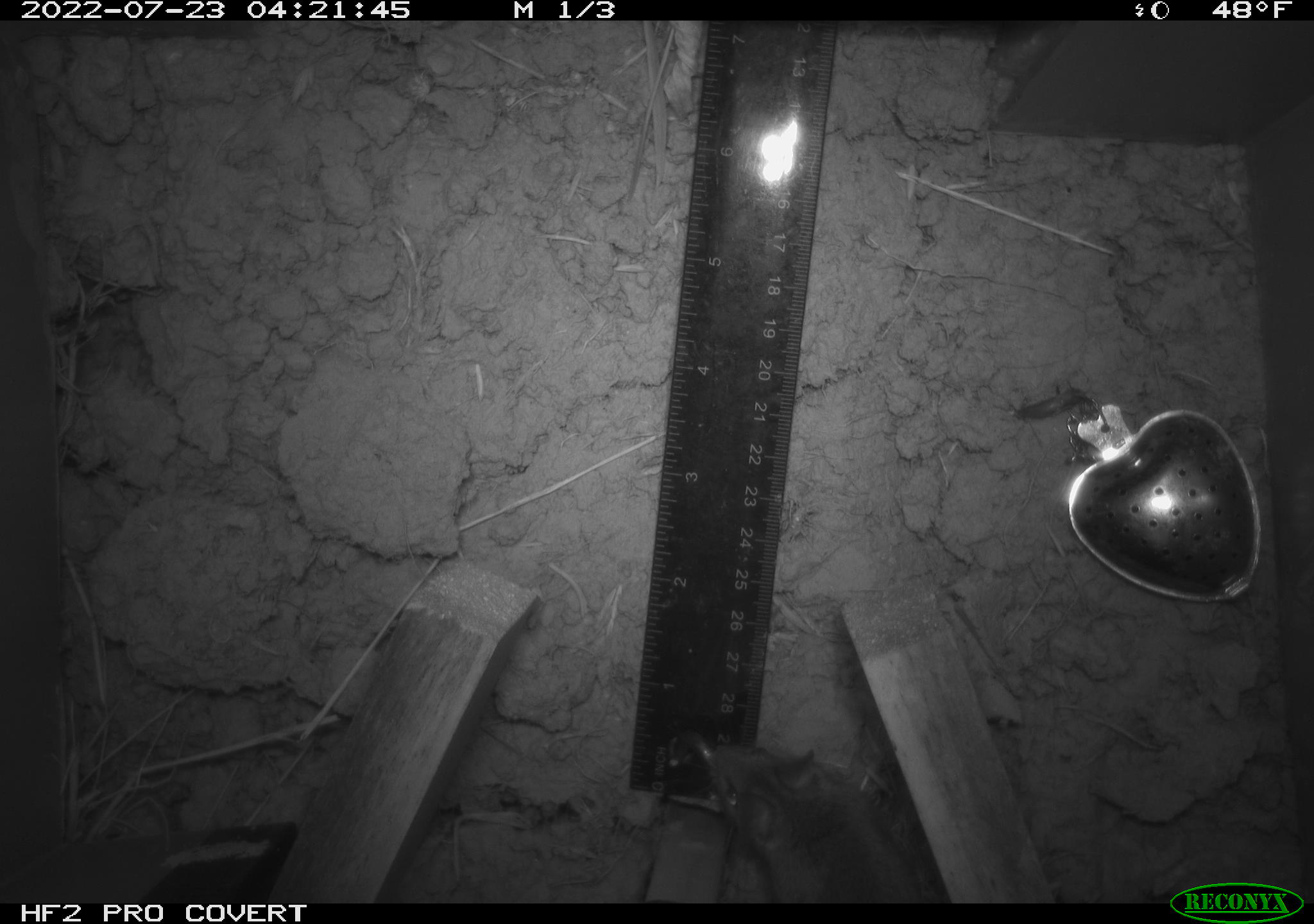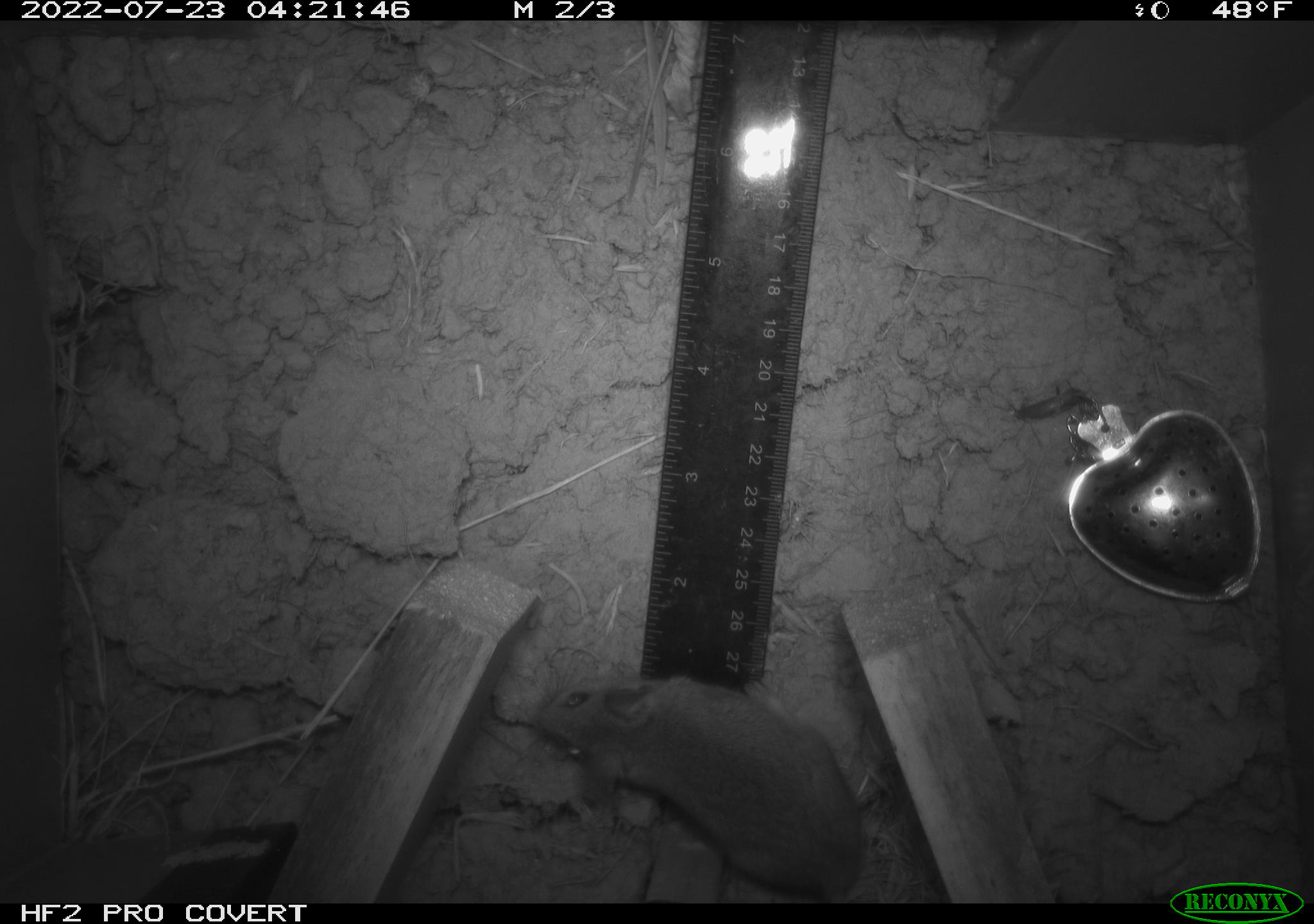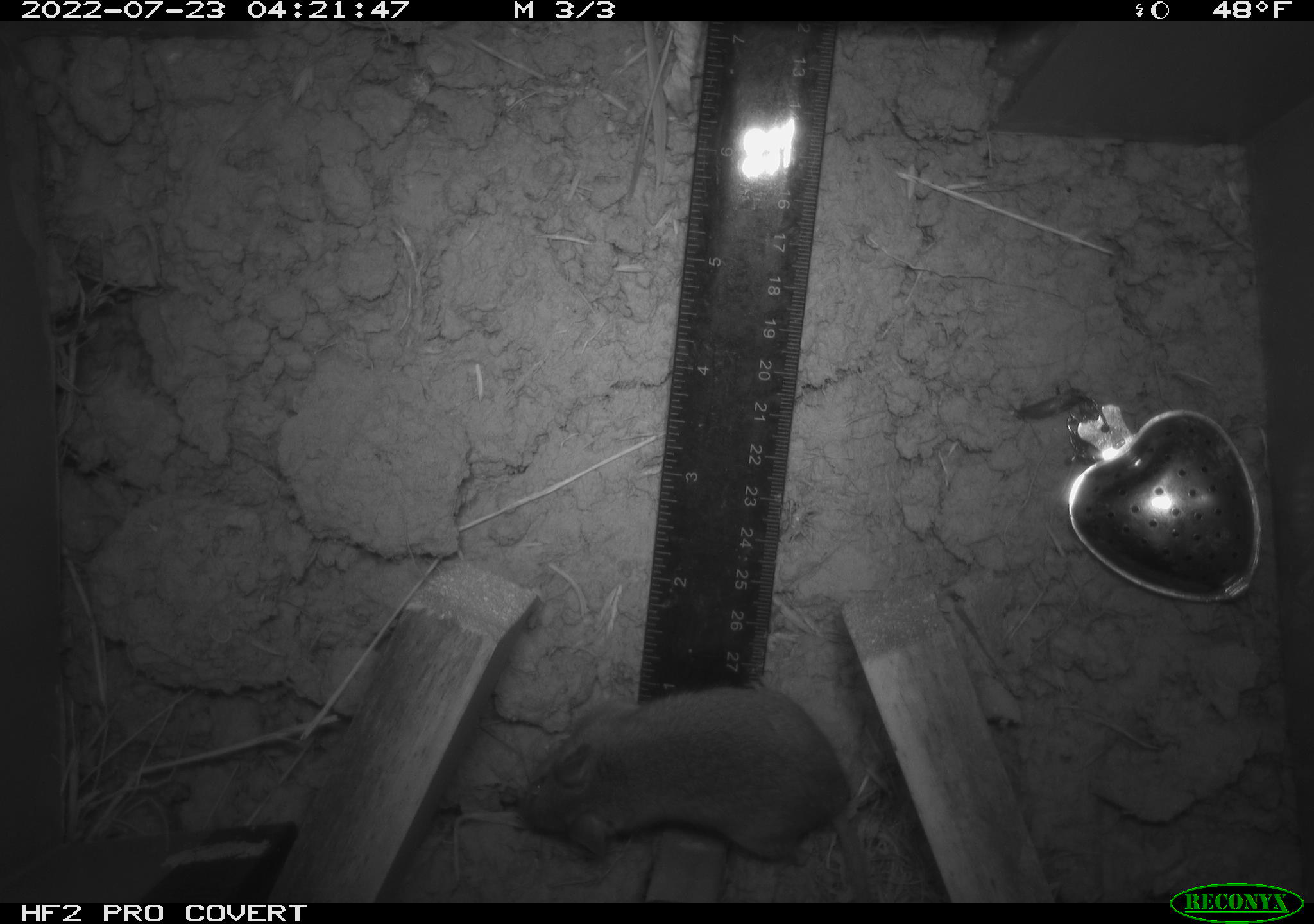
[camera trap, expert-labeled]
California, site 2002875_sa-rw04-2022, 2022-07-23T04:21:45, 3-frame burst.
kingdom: Animalia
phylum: Chordata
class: Mammalia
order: Rodentia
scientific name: Rodentia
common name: mouse species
Mouse species (Rodentia).